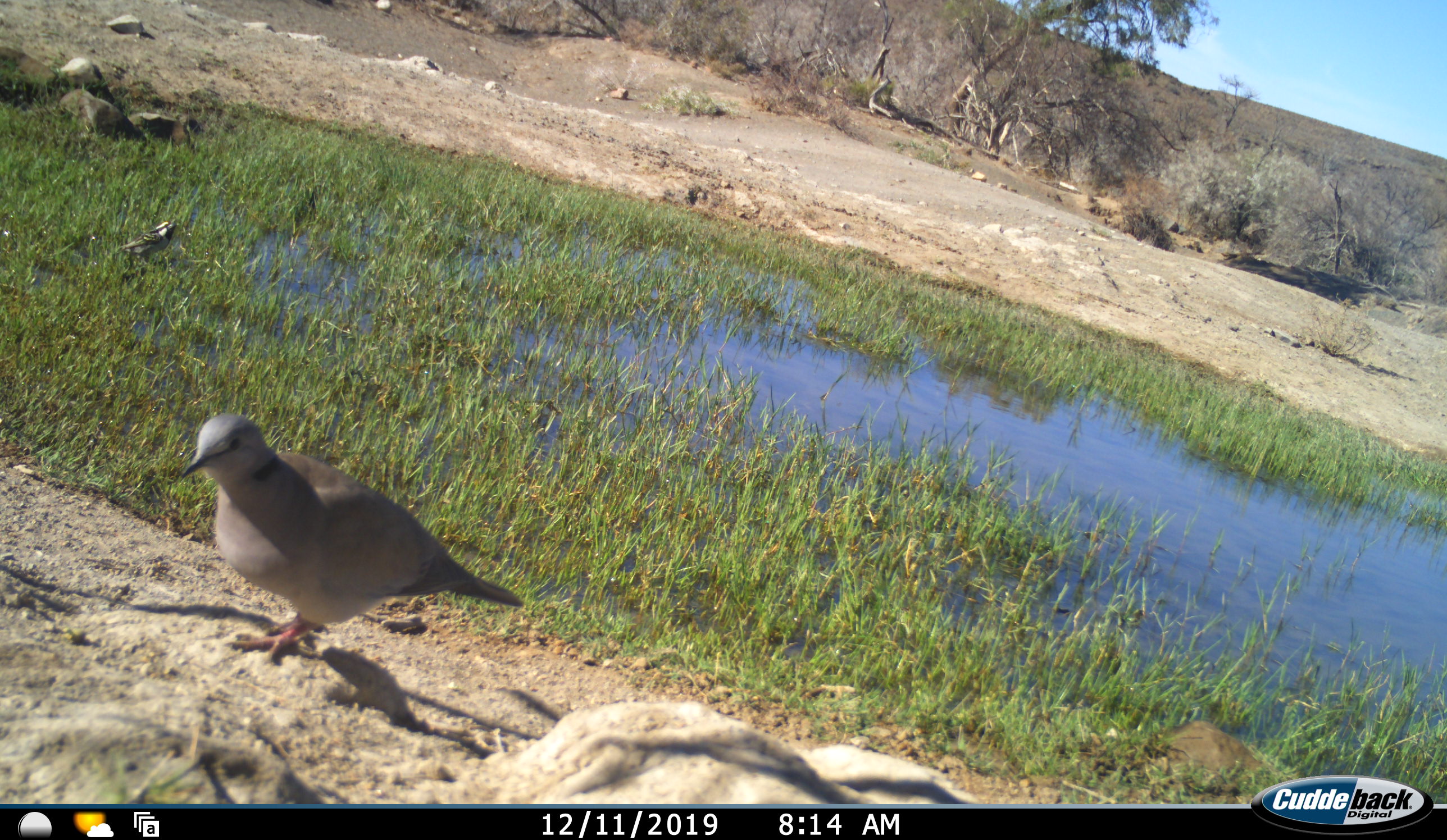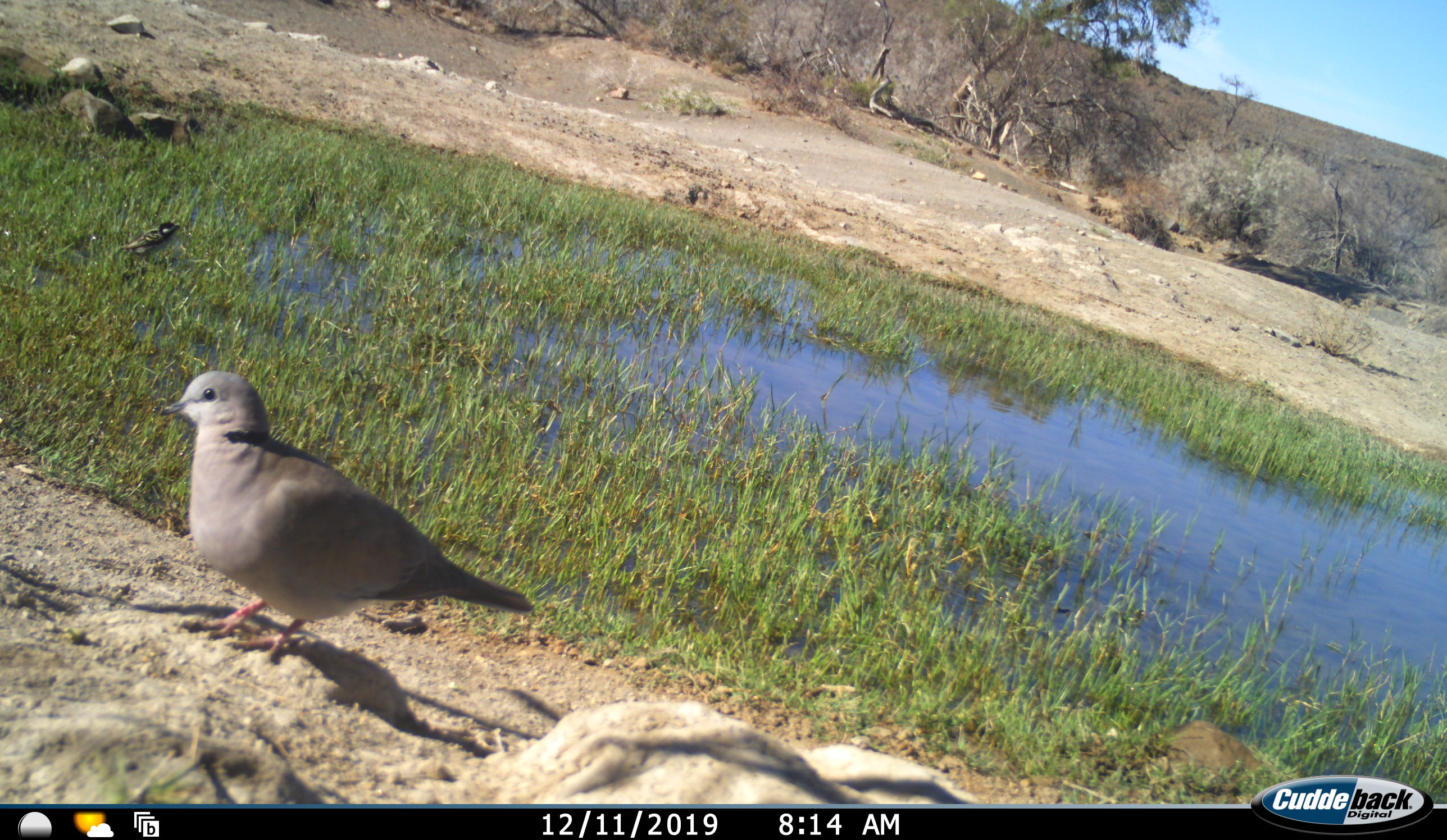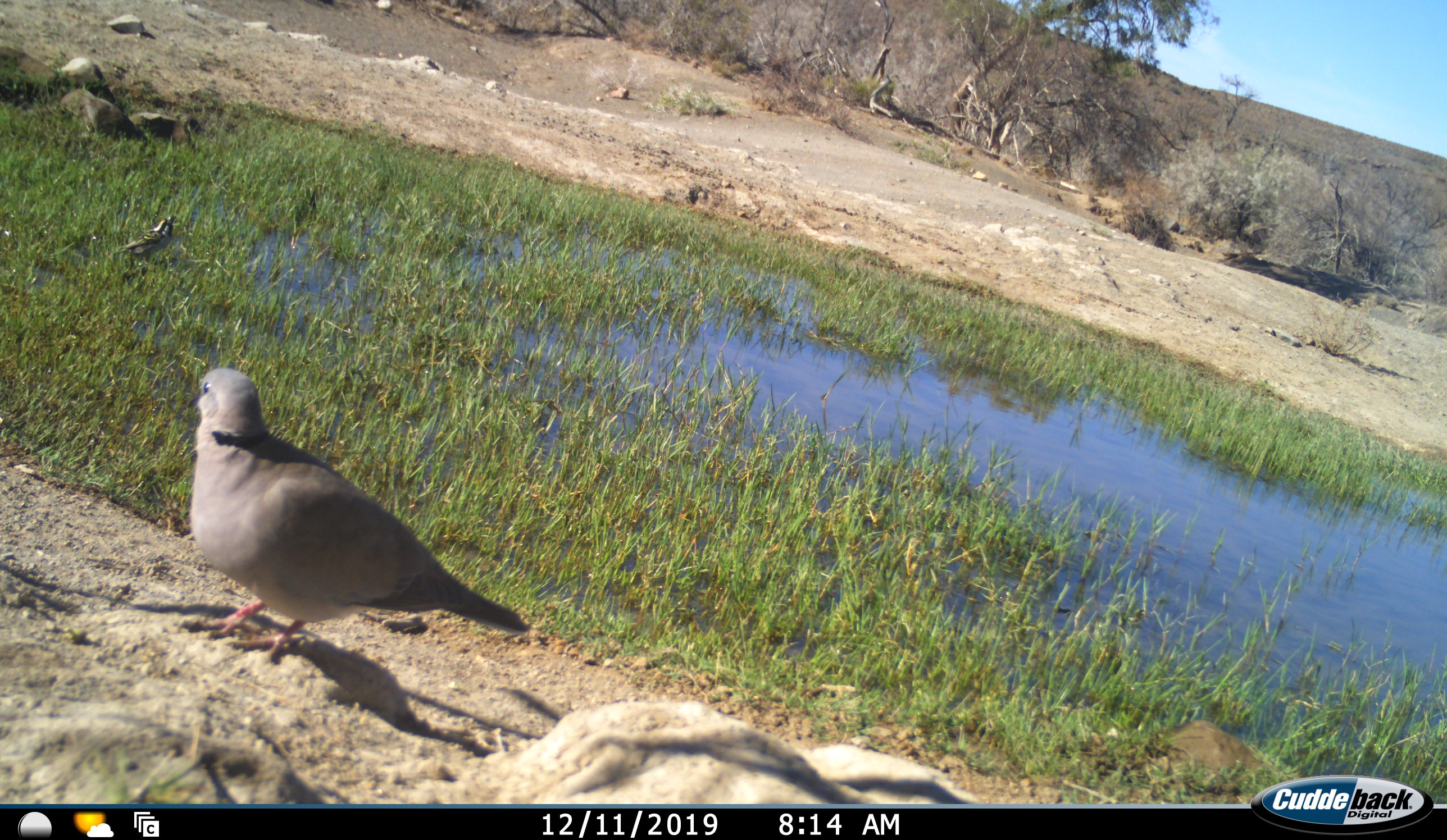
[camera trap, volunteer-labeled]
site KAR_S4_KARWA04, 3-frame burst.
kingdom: Animalia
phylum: Chordata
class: Aves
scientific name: Aves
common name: bird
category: birdother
Birdother (bird) (Aves), count 2. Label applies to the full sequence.